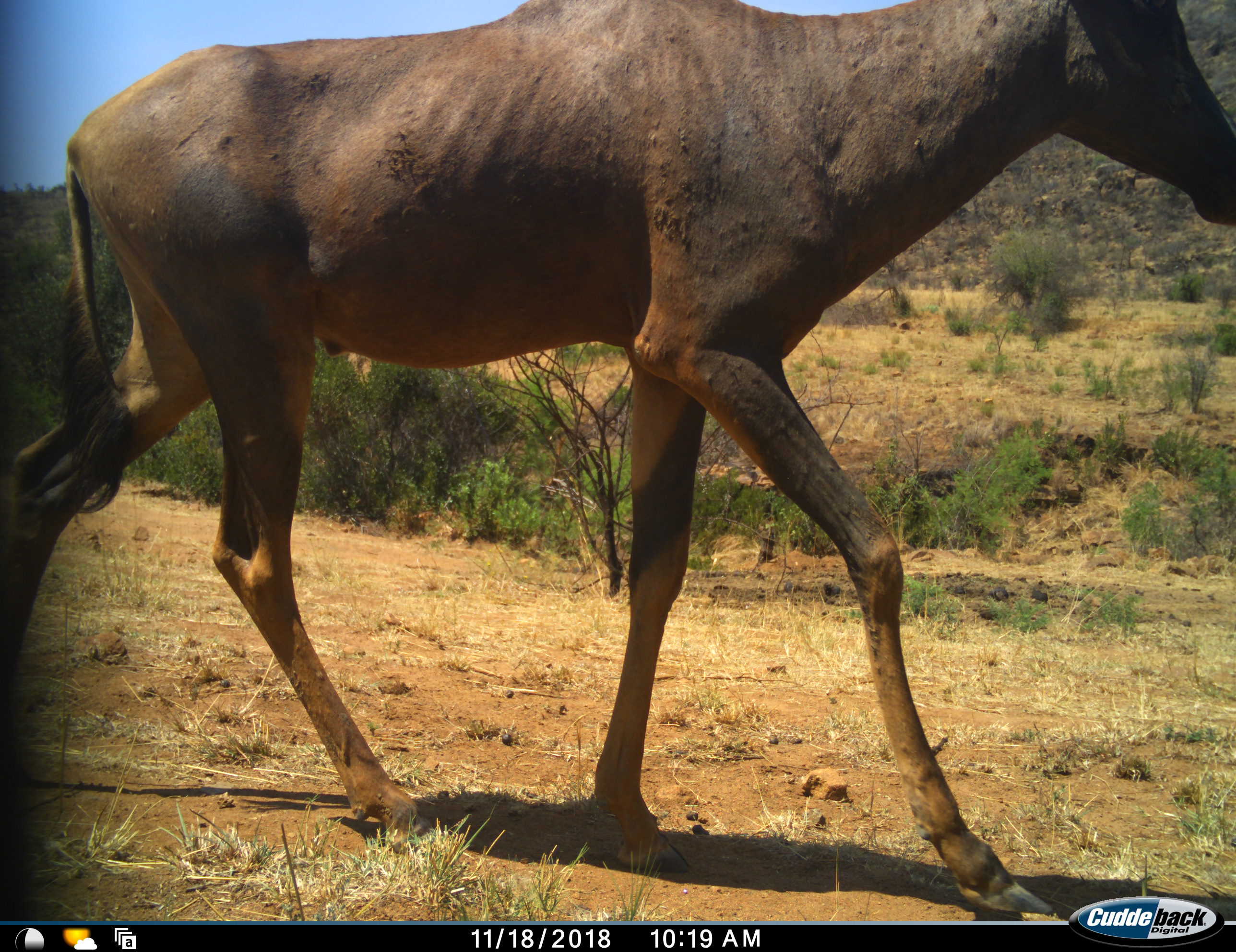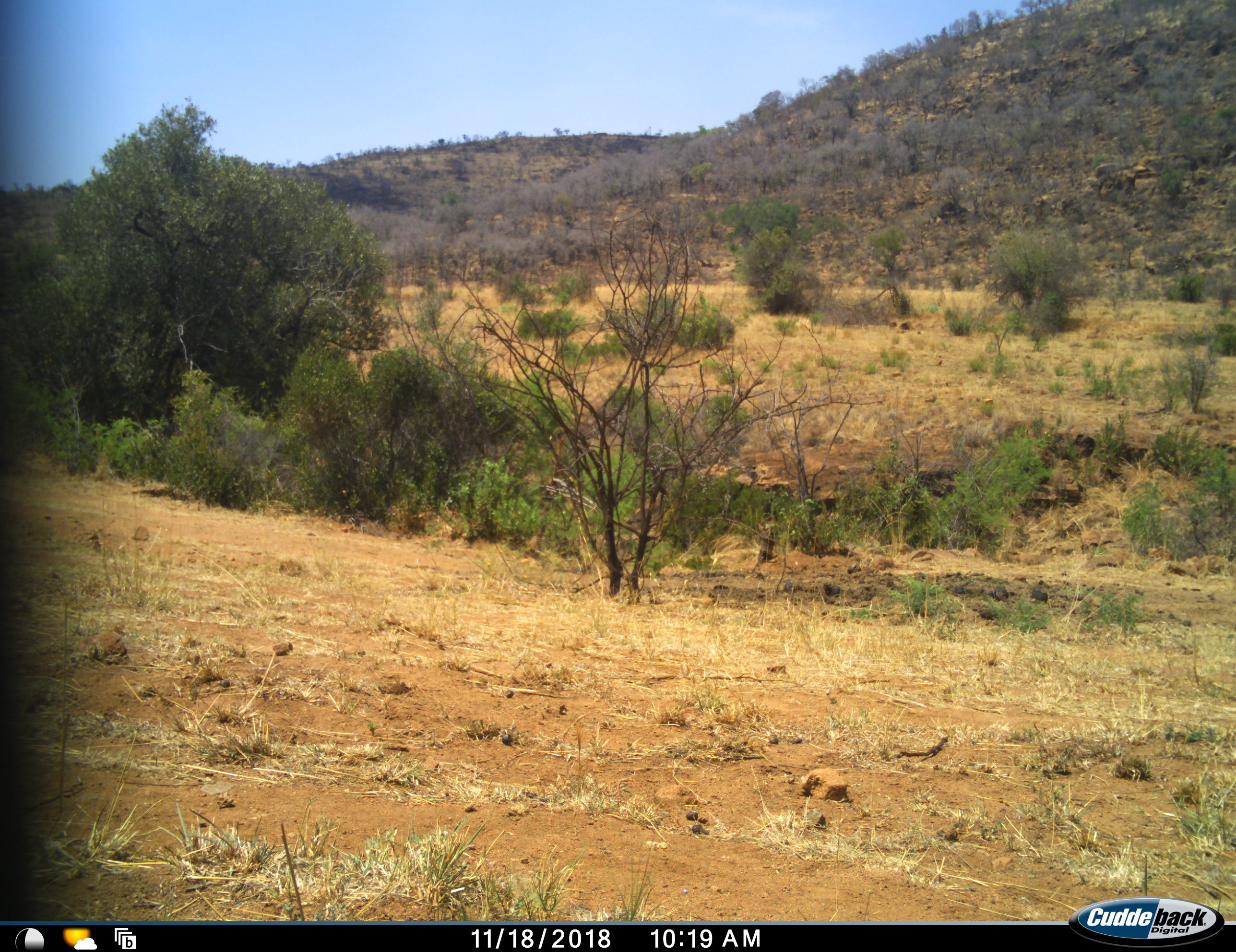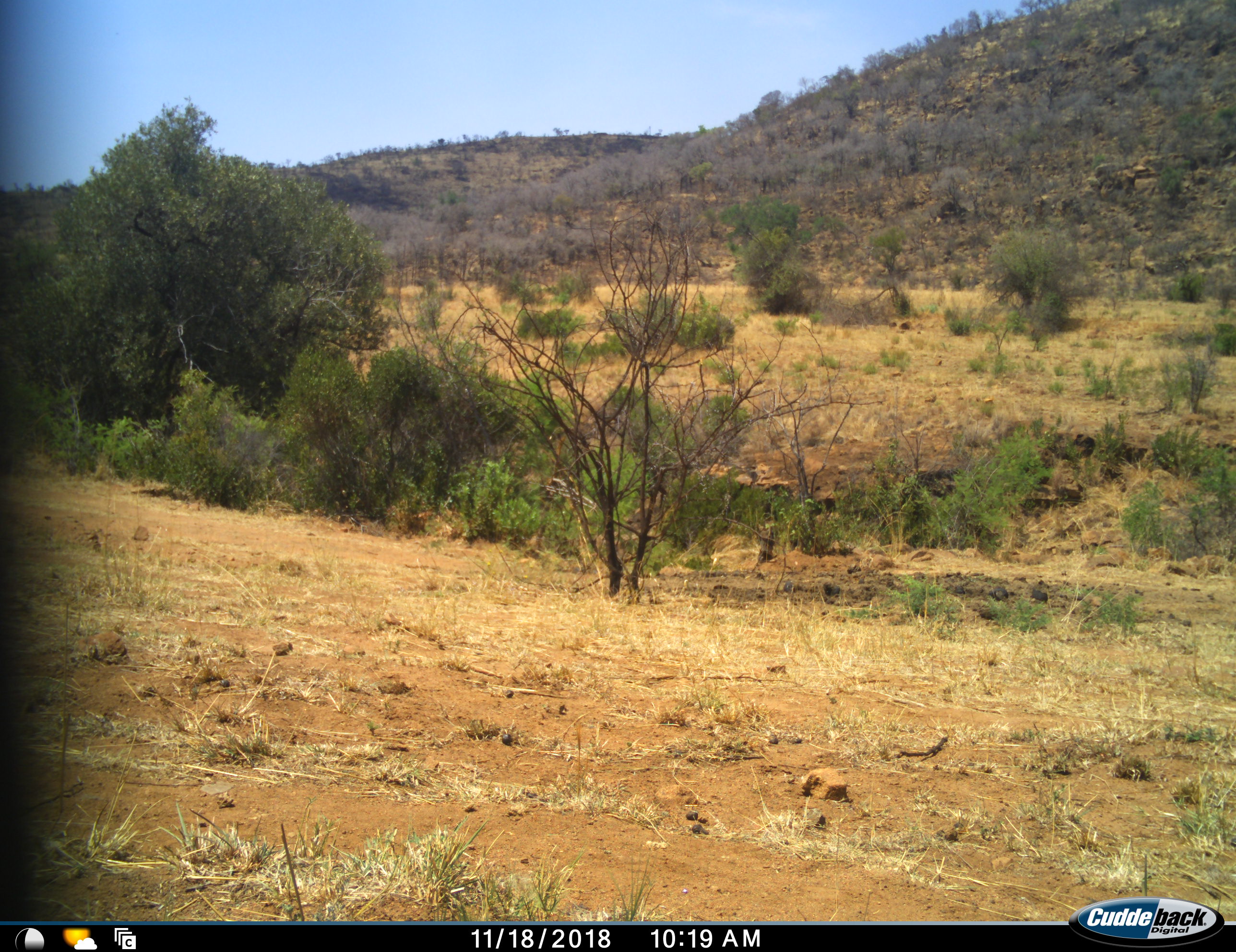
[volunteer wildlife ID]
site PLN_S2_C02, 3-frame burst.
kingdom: Animalia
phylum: Chordata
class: Mammalia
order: Artiodactyla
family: Bovidae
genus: Damaliscus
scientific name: Damaliscus lunatus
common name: tsessebe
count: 1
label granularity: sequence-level